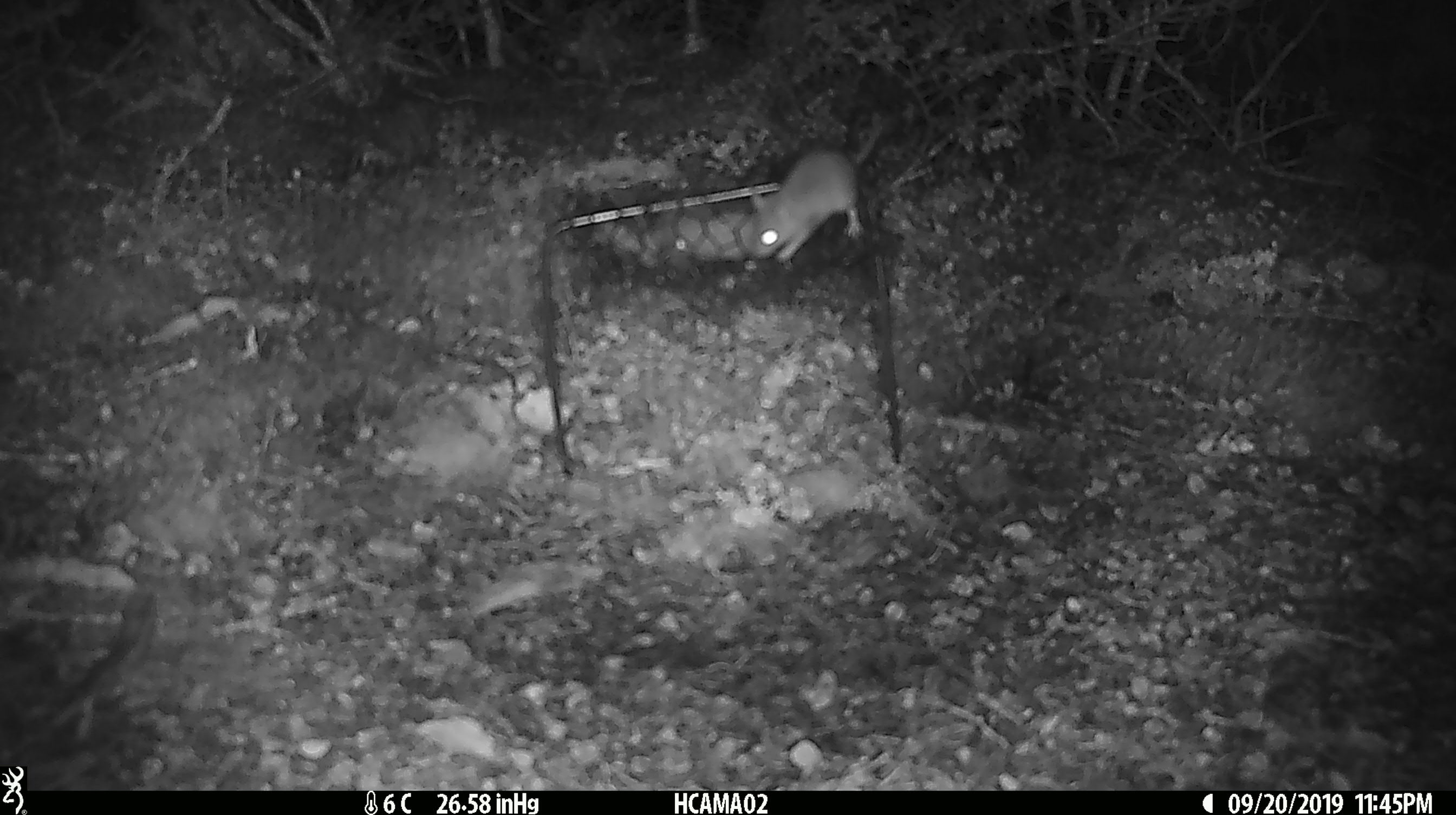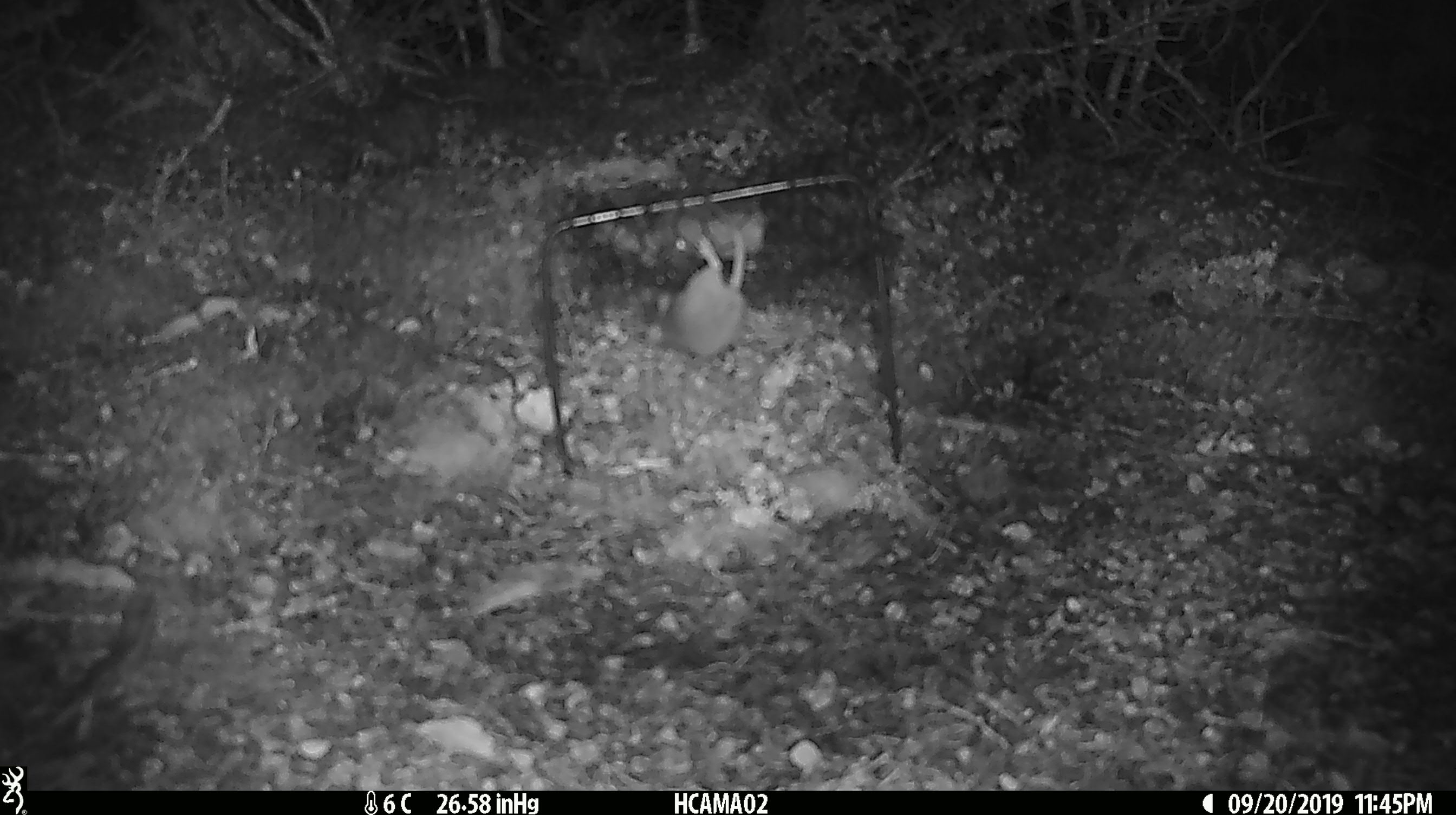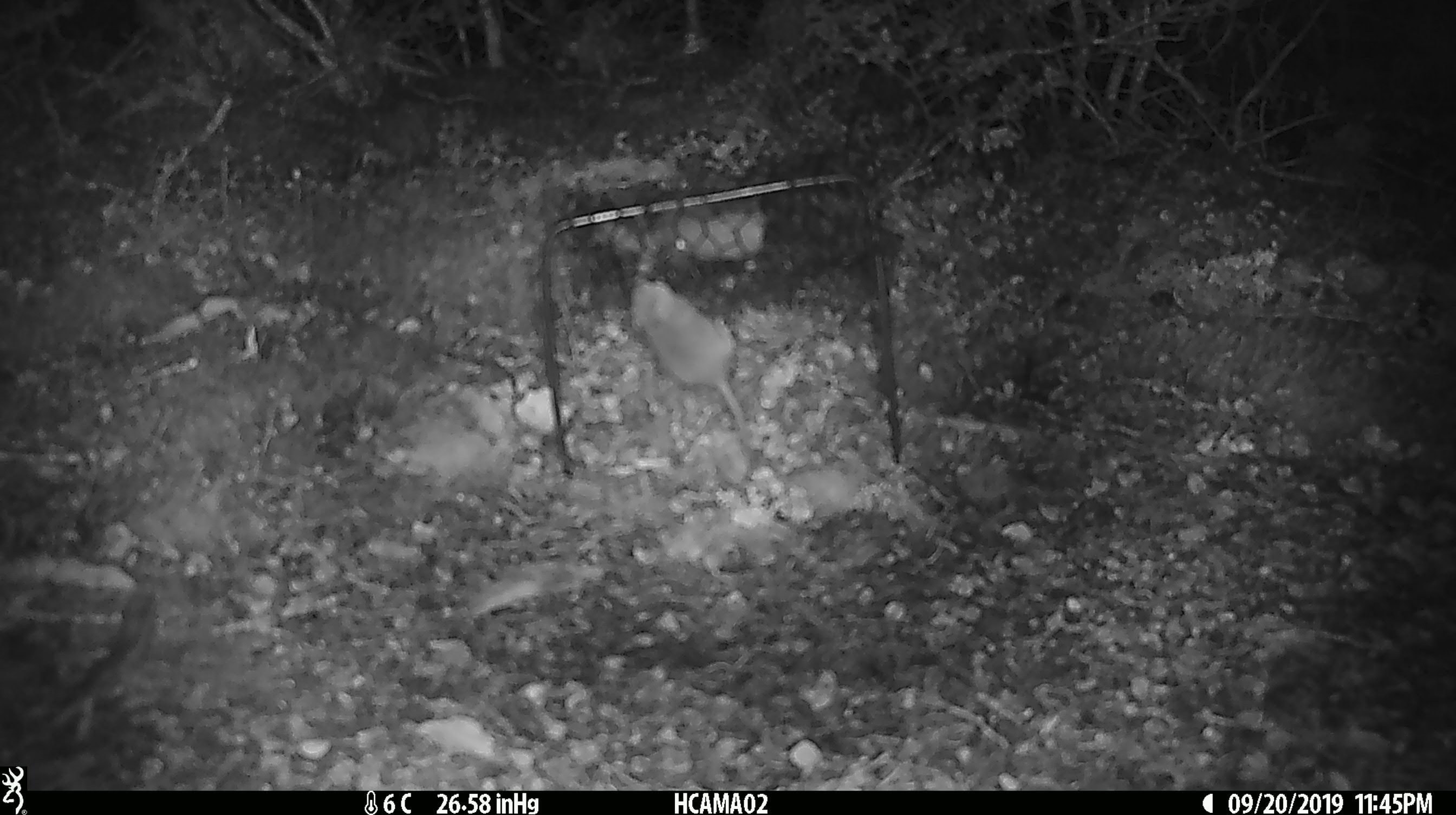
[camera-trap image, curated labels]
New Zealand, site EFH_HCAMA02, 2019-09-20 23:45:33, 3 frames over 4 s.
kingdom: Animalia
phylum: Chordata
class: Mammalia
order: Rodentia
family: Muridae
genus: Mus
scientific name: Mus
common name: mouse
Mouse (Mus).